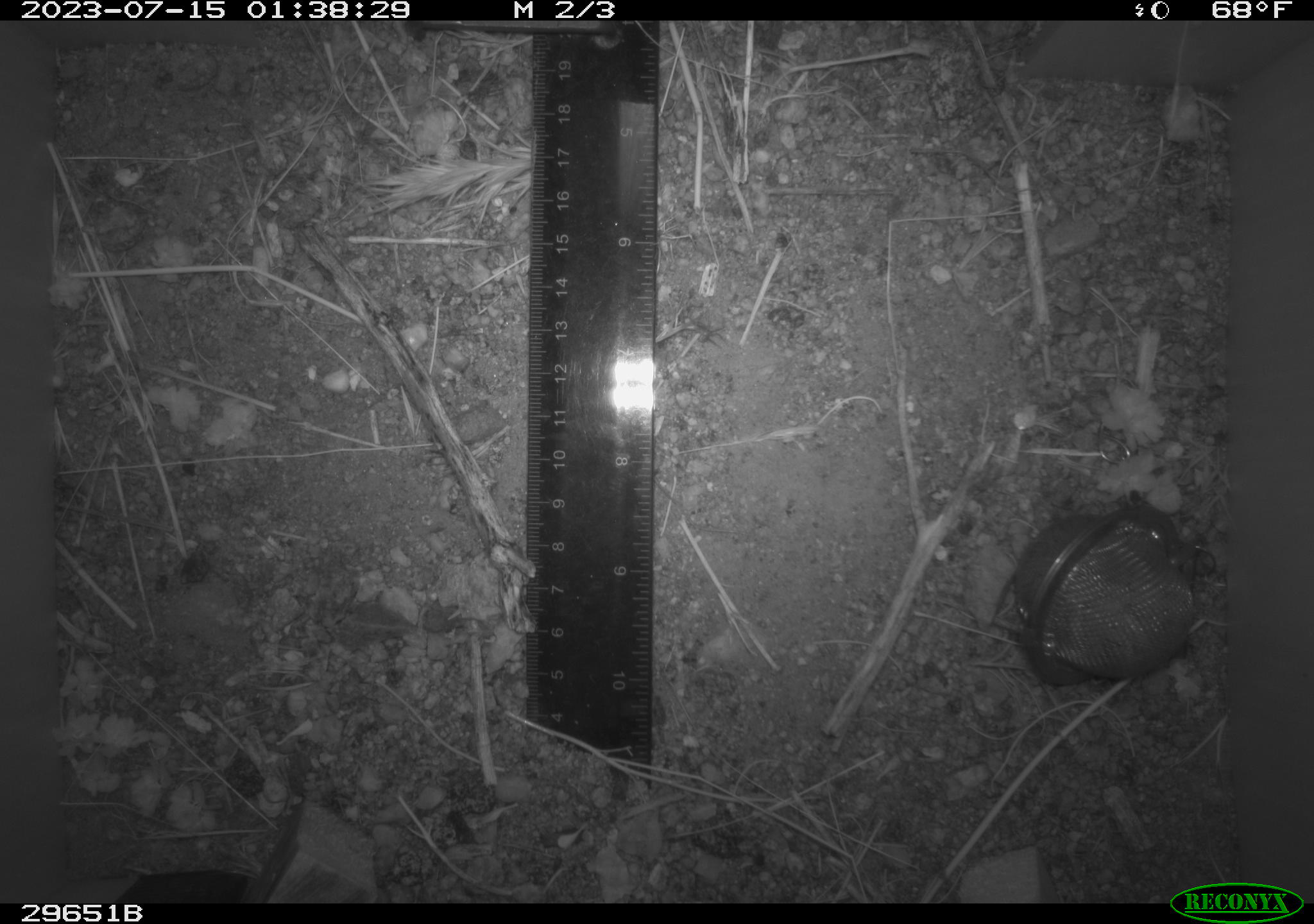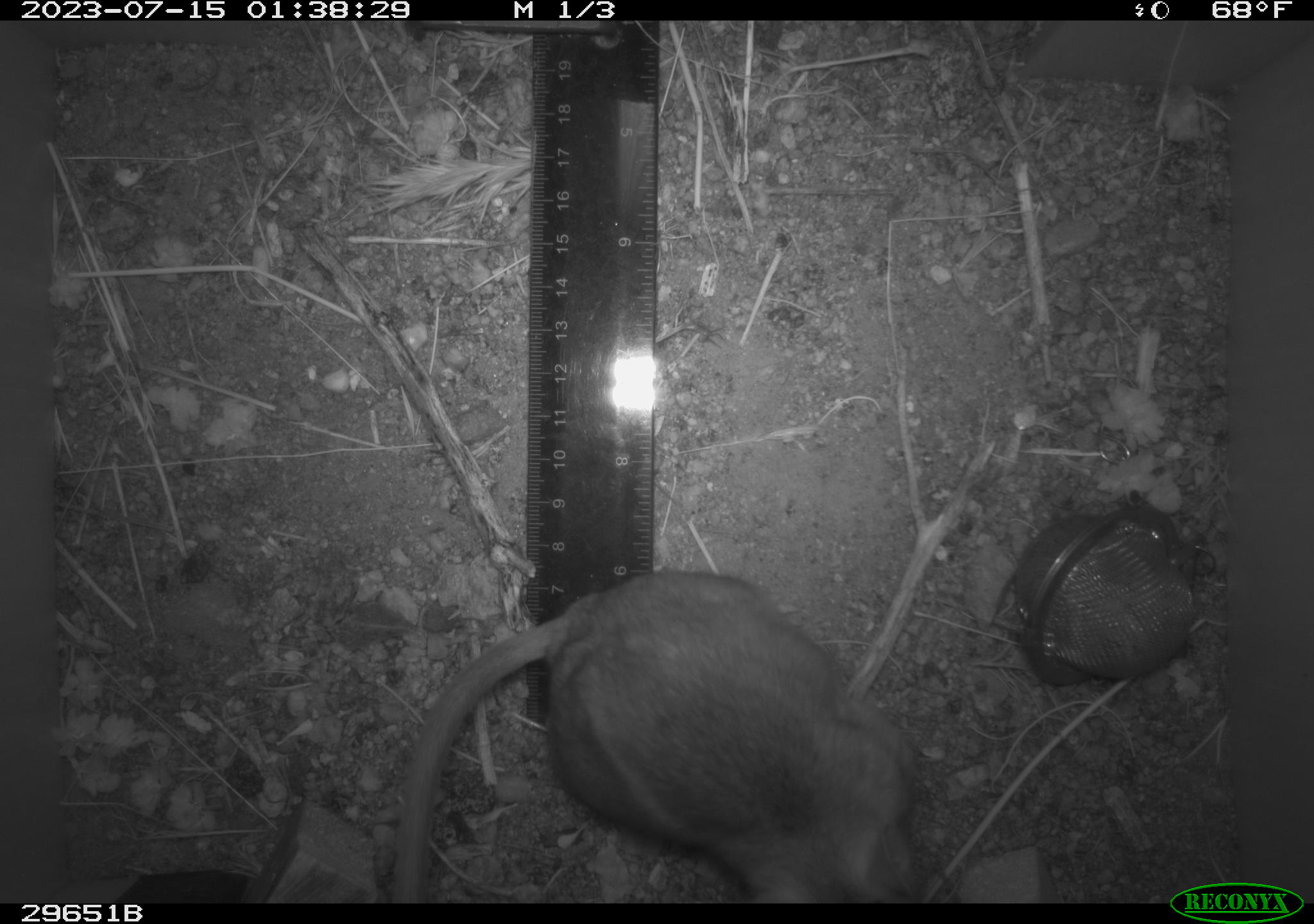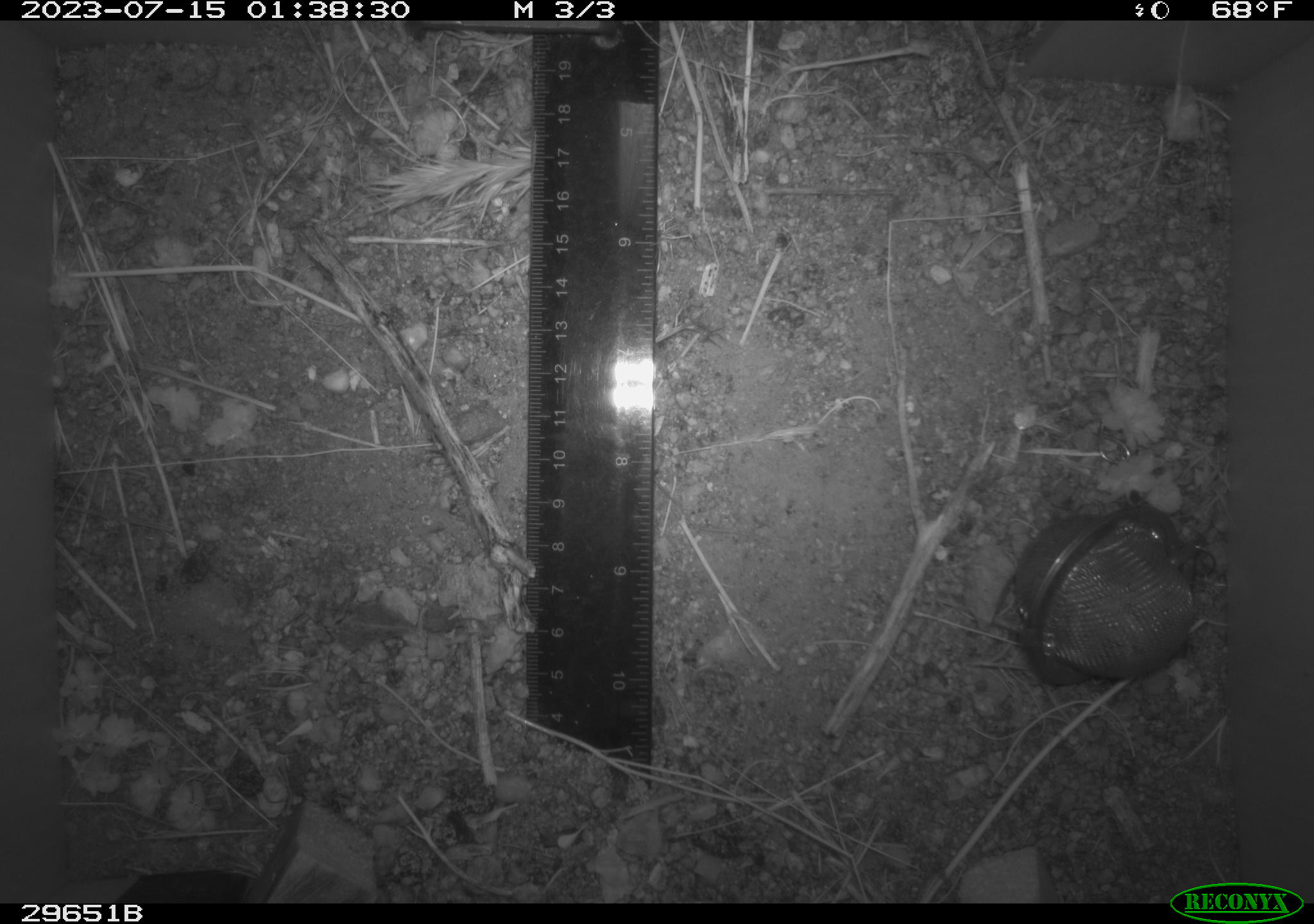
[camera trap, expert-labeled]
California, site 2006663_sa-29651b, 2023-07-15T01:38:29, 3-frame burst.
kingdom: Animalia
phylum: Chordata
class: Mammalia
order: Rodentia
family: Cricetidae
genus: Neotoma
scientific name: Neotoma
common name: pack rat or woodrat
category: neotoma species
Neotoma species (pack rat or woodrat) (Neotoma).